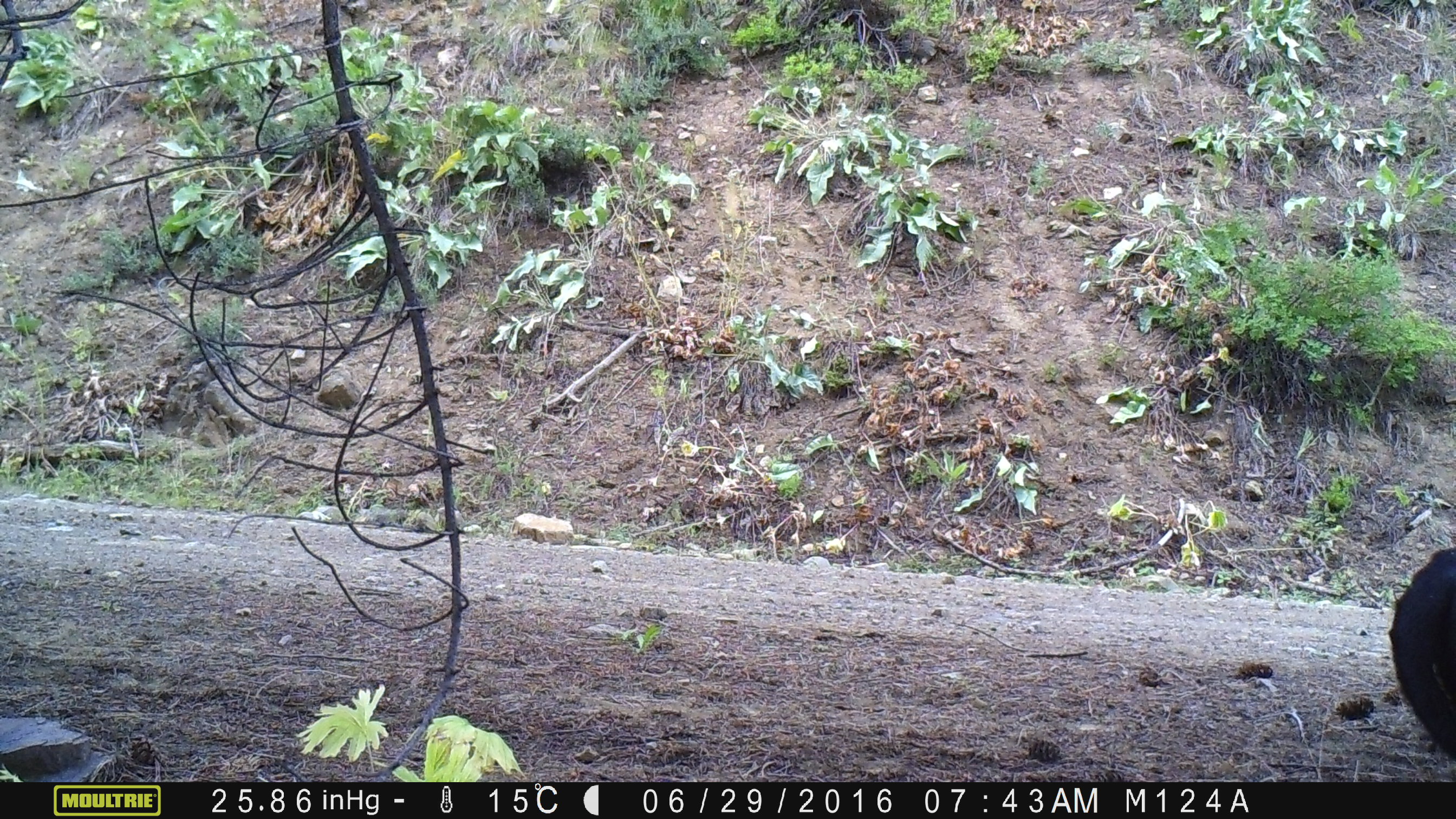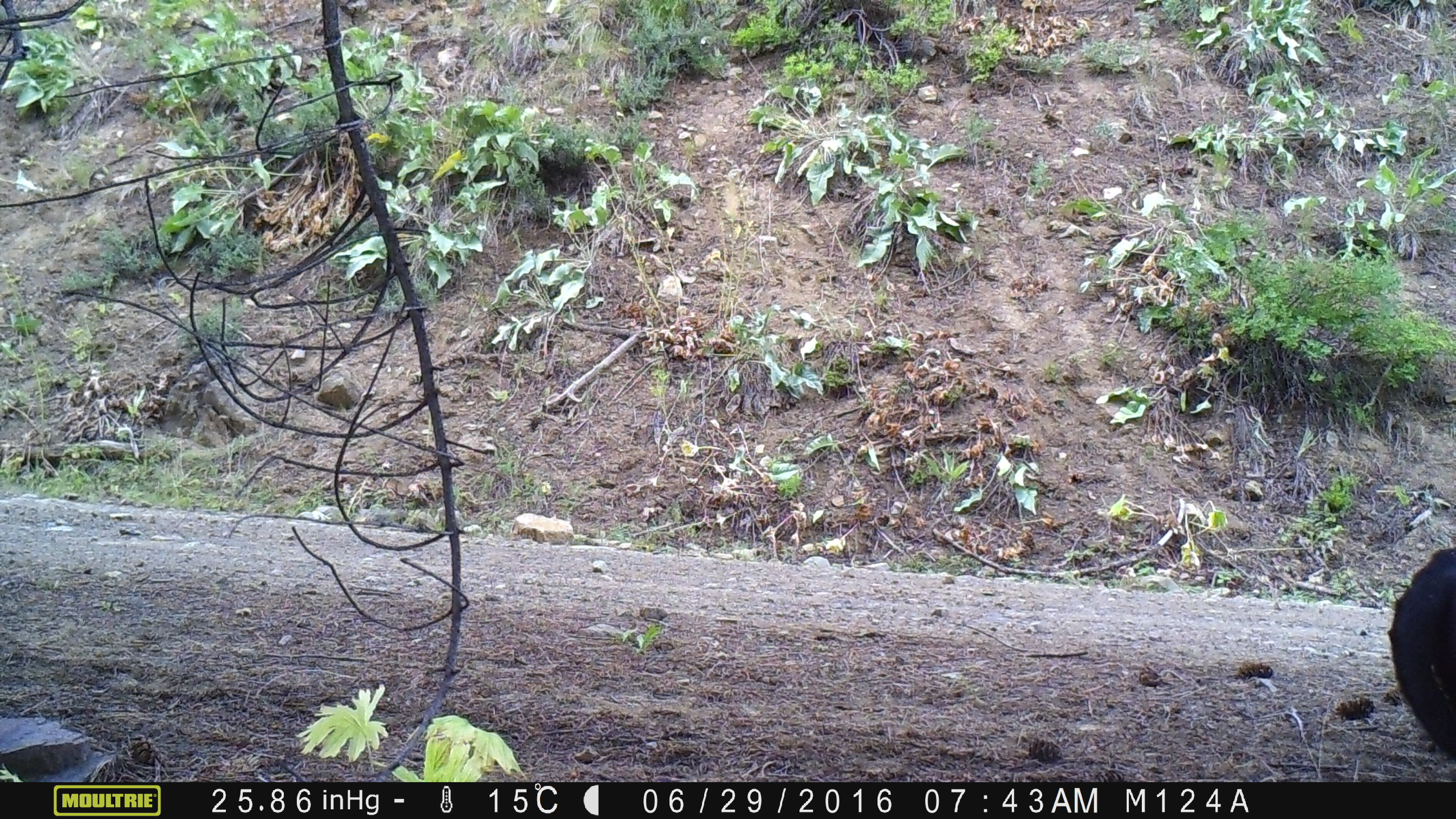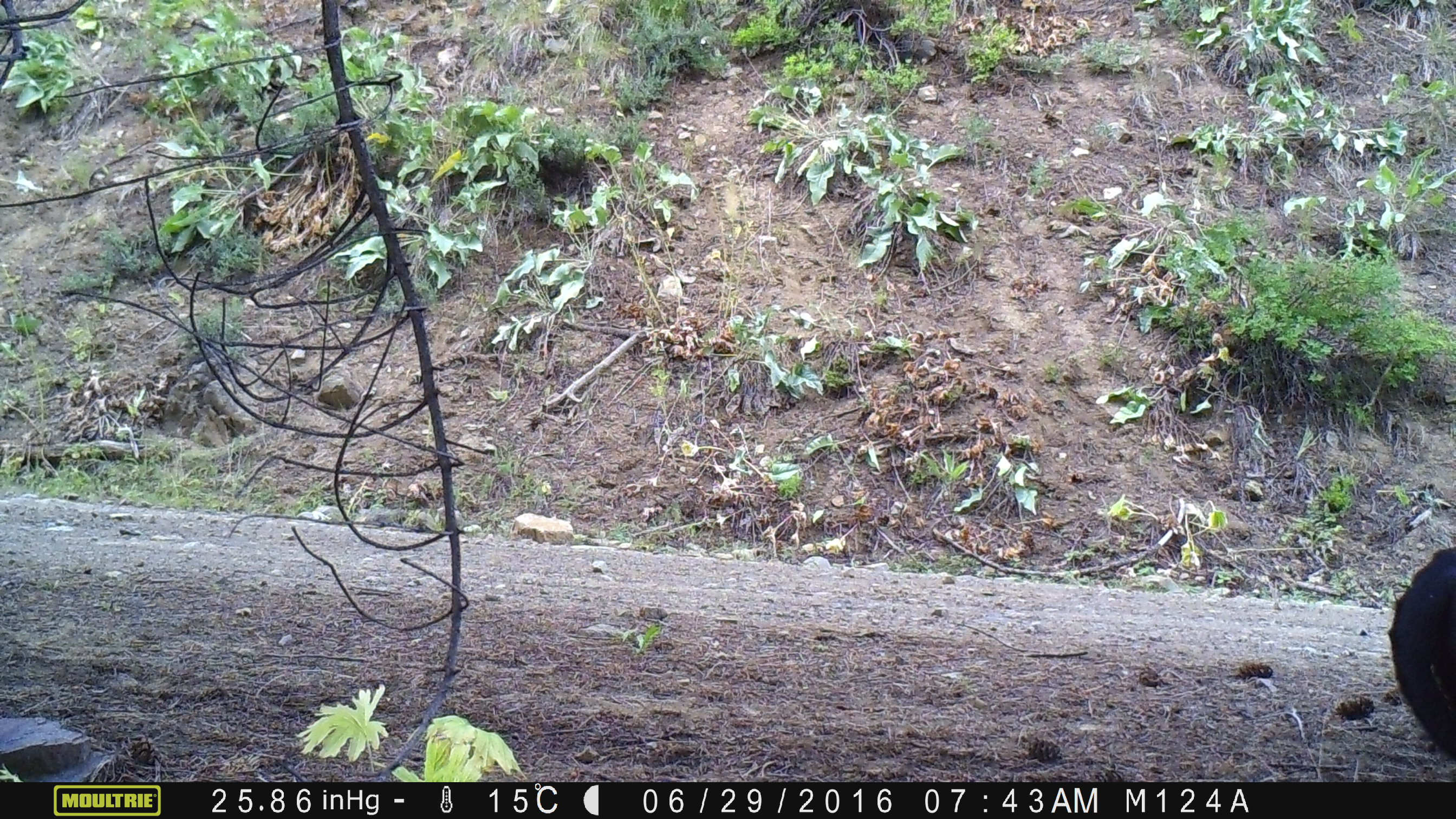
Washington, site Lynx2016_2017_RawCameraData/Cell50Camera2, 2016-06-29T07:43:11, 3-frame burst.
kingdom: Animalia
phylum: Chordata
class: Mammalia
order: Artiodactyla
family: Bovidae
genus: Bos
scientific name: Bos taurus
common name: domestic cattle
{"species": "domestic cattle (Bos taurus)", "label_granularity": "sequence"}